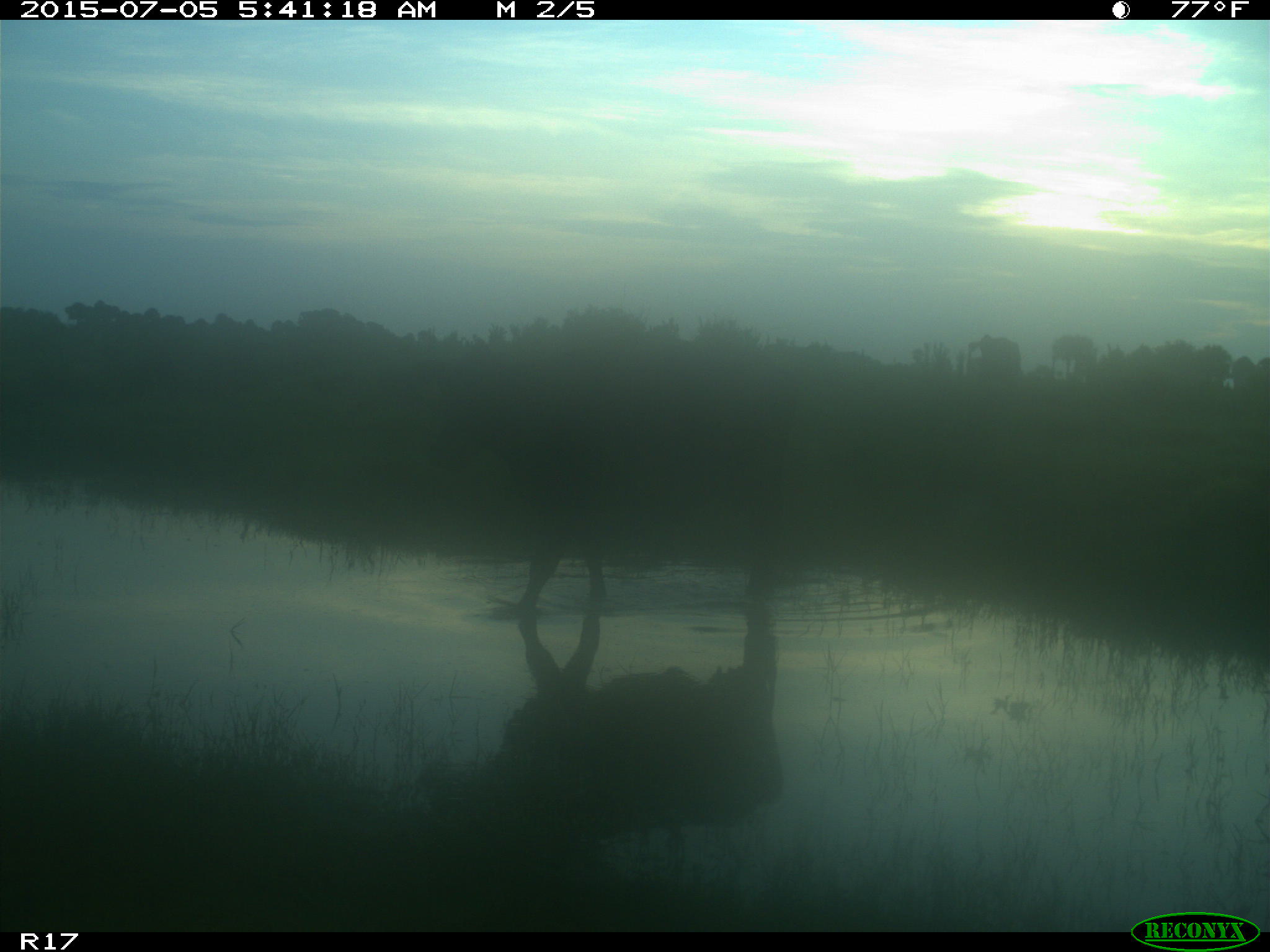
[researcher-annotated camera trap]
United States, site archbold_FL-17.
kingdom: Animalia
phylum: Chordata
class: Mammalia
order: Artiodactyla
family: Bovidae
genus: Bos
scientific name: Bos taurus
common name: domestic cow